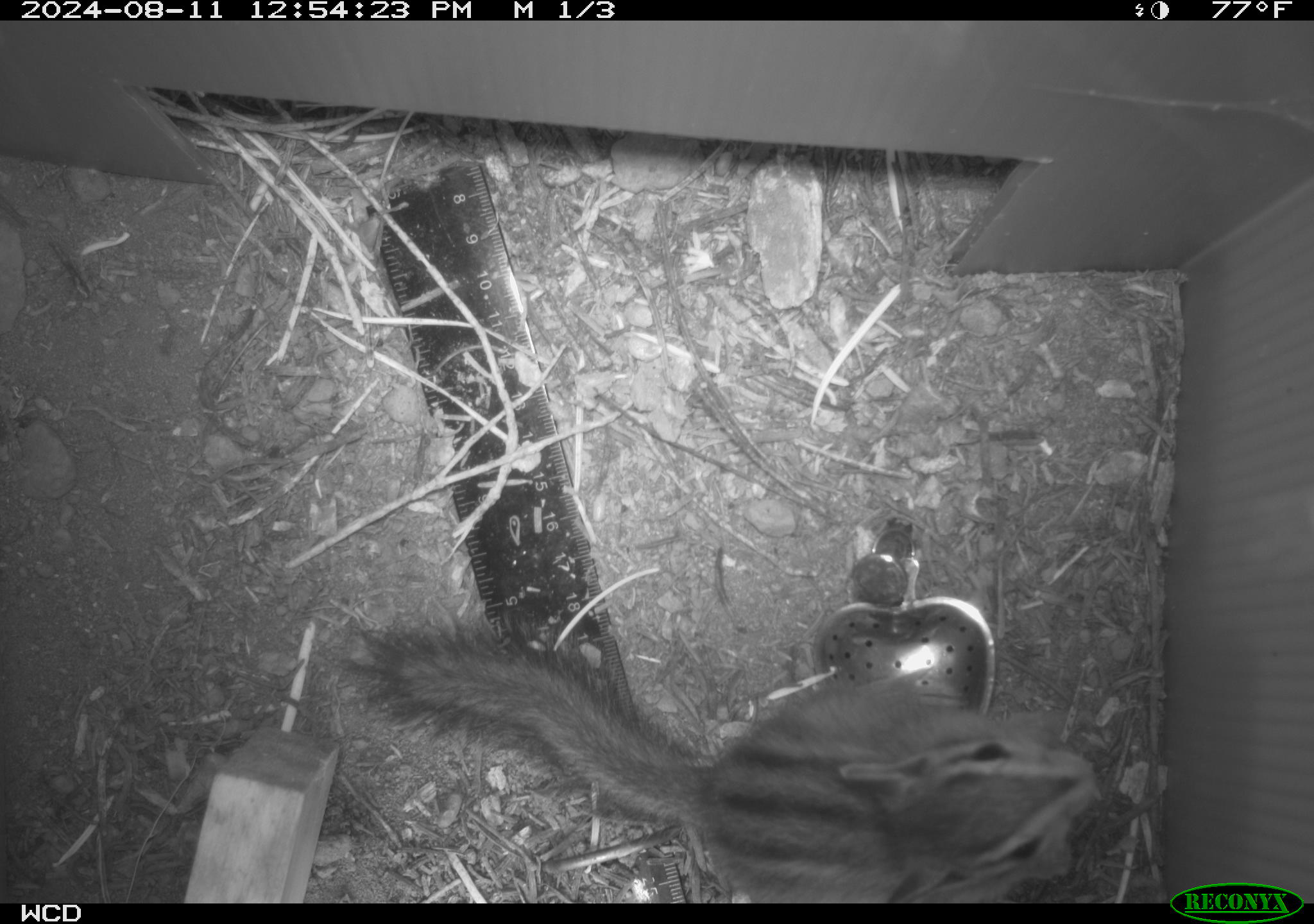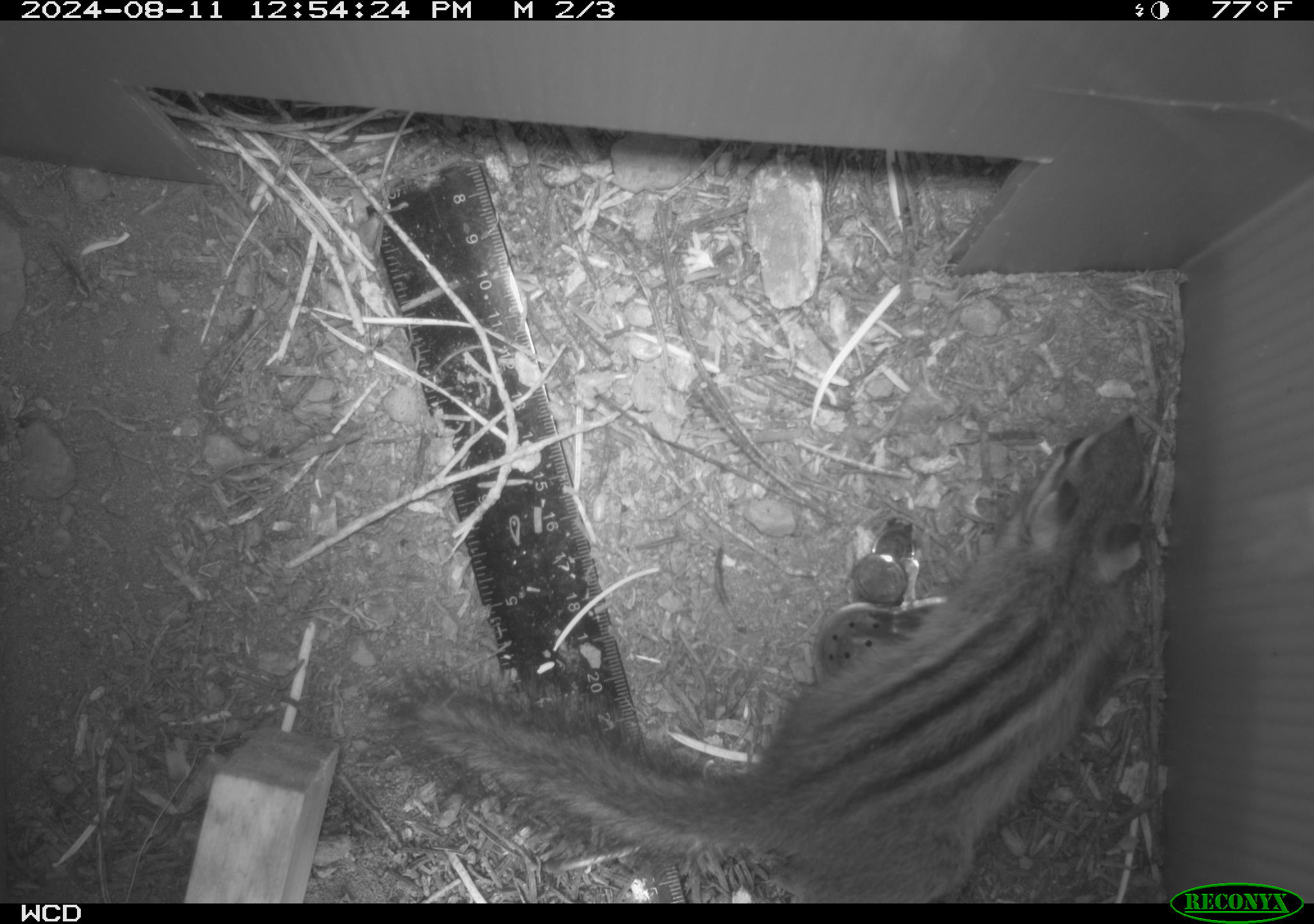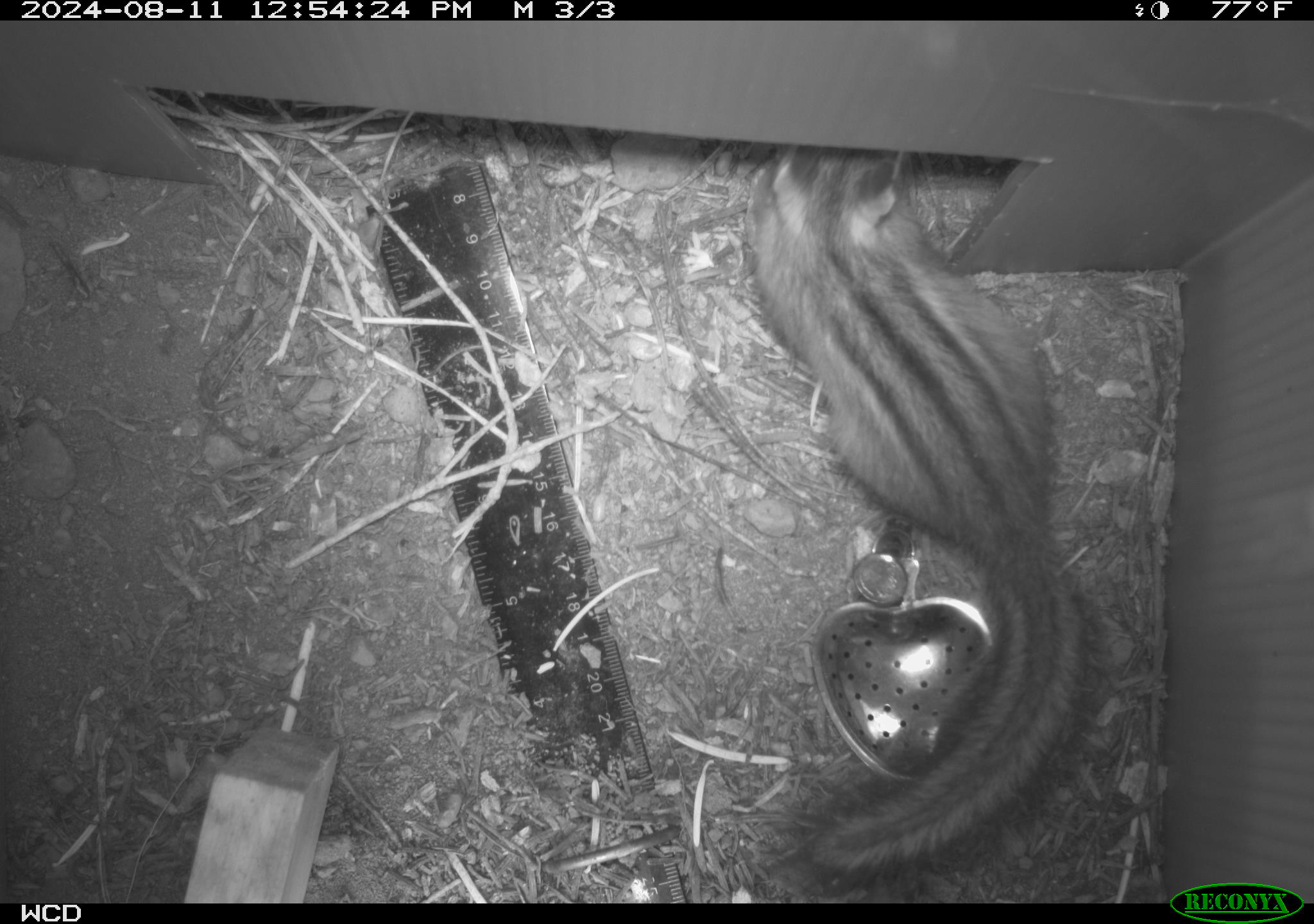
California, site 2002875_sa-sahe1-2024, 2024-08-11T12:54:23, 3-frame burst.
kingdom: Animalia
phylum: Chordata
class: Mammalia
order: Rodentia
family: Sciuridae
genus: Neotamias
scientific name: Neotamias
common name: western chipmunks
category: neotamias species